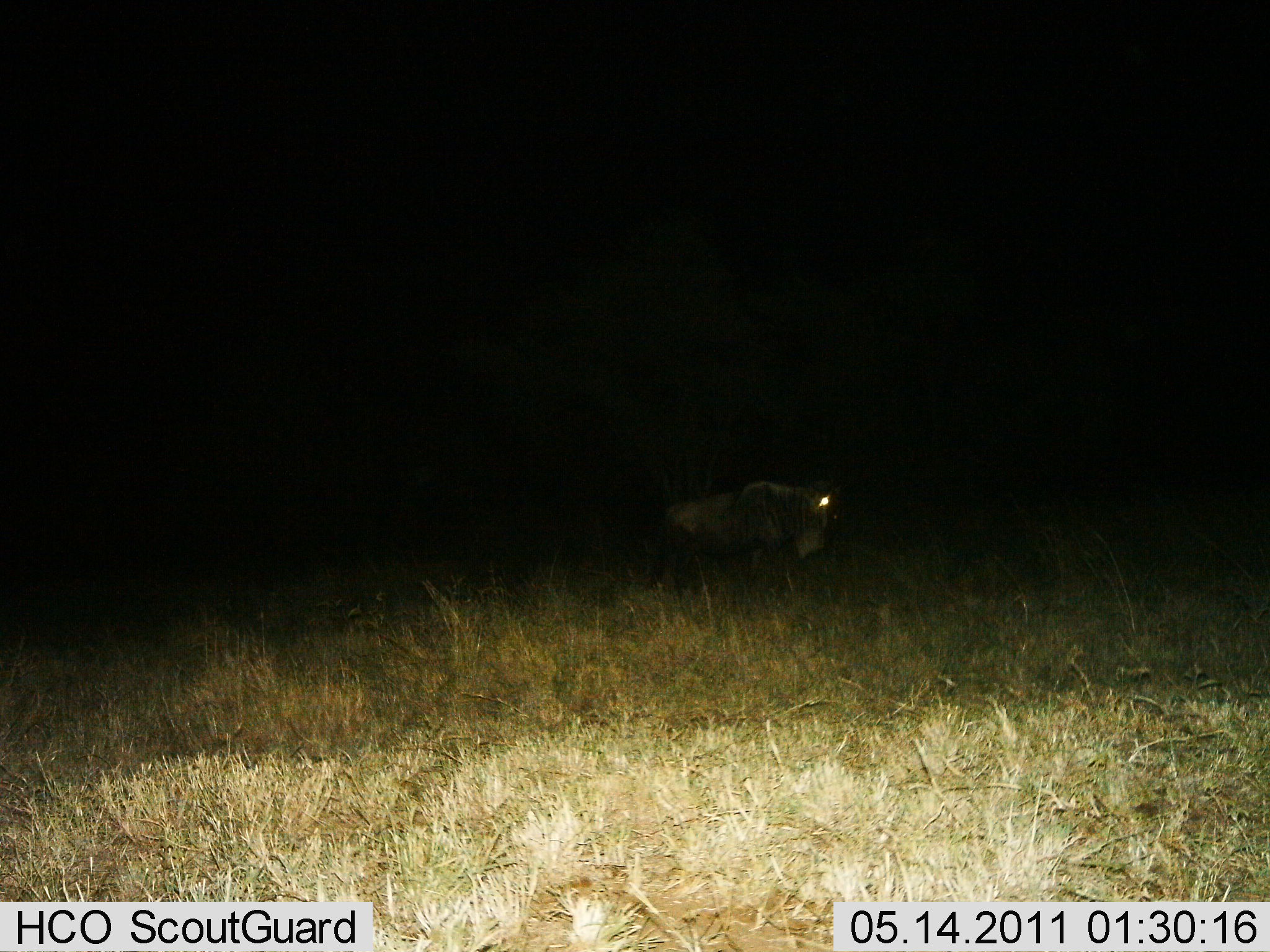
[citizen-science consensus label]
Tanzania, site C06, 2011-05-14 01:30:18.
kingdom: Animalia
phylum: Chordata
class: Mammalia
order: Artiodactyla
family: Bovidae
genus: Connochaetes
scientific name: Connochaetes taurinus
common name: blue wildebeest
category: wildebeest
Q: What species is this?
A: Wildebeest (blue wildebeest) (Connochaetes taurinus).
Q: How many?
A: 1.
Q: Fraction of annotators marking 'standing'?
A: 60%.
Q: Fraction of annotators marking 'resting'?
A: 0%.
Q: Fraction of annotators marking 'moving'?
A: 40%.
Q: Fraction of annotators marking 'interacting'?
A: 0%.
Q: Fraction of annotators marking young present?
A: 0%.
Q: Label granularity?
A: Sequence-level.